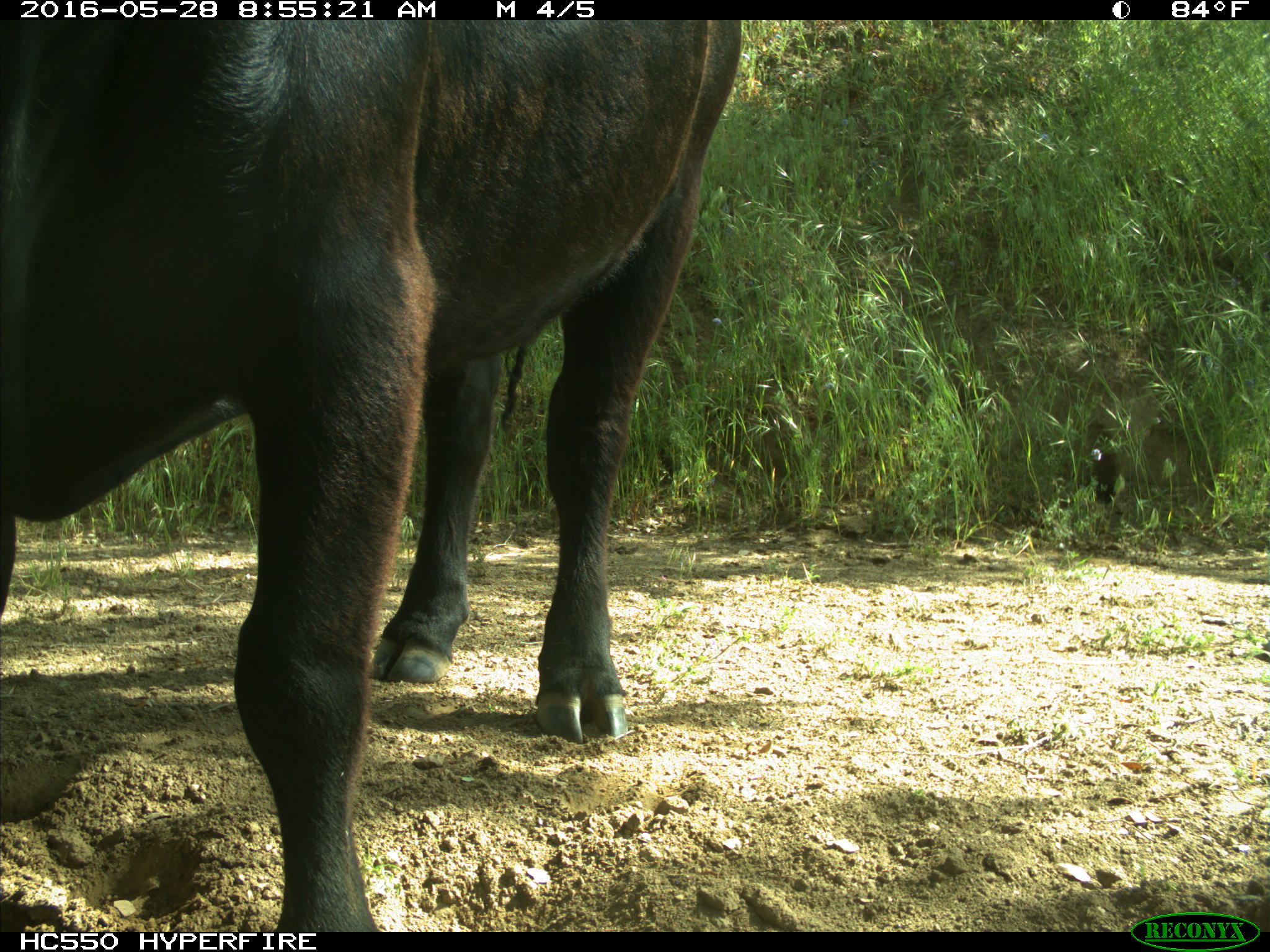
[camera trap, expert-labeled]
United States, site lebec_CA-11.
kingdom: Animalia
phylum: Chordata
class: Mammalia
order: Artiodactyla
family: Bovidae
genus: Bos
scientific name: Bos taurus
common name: domestic cow